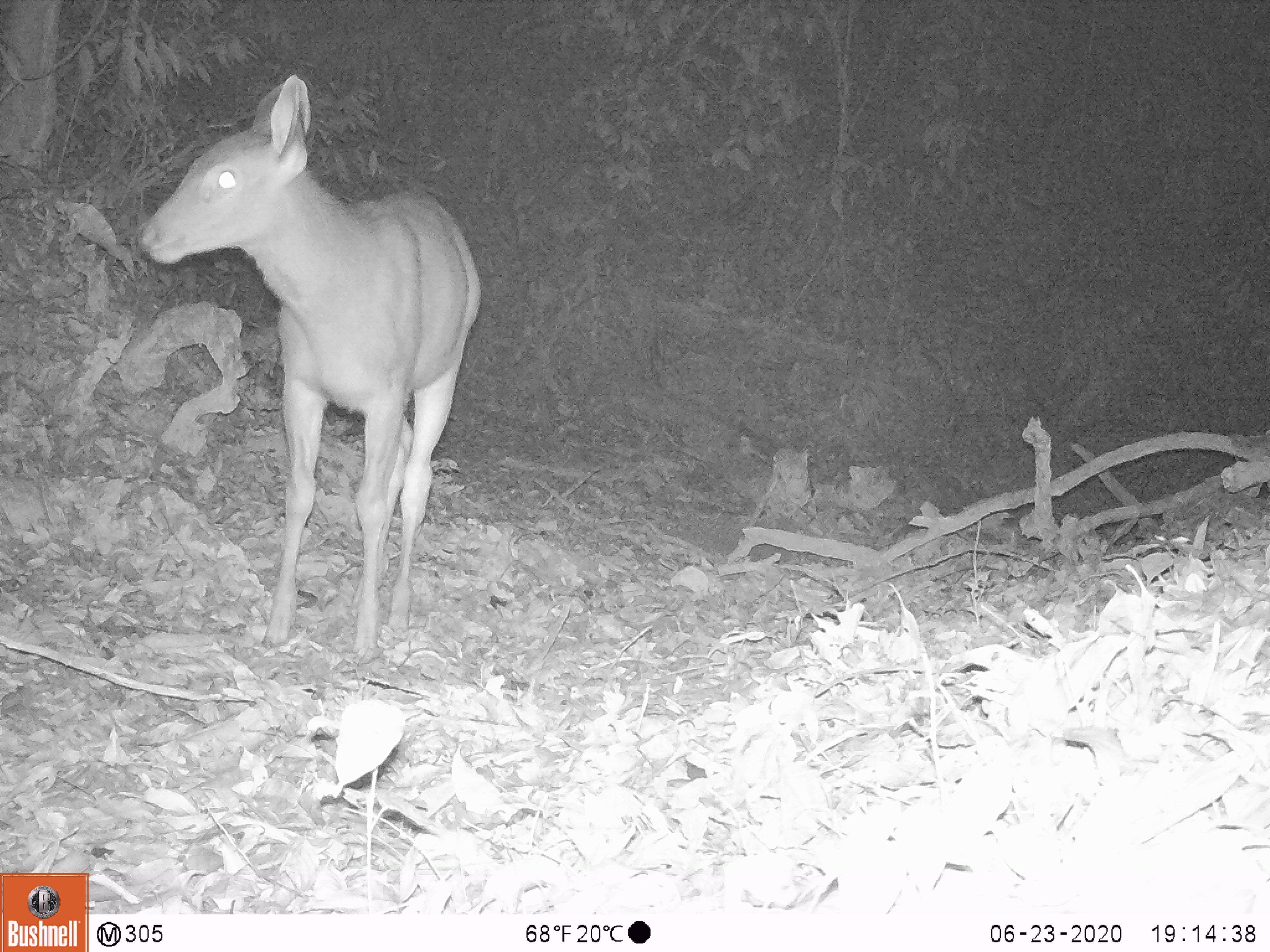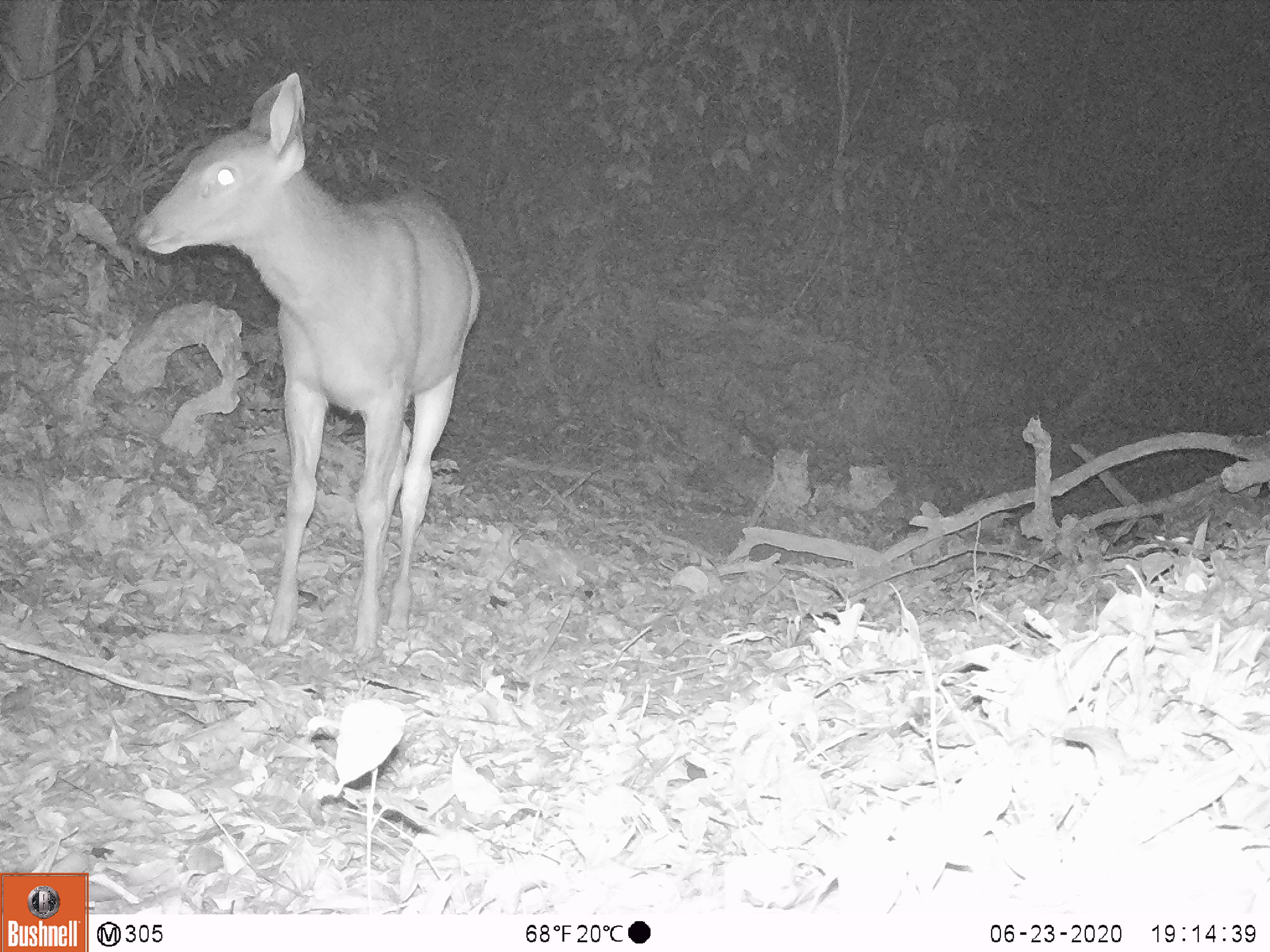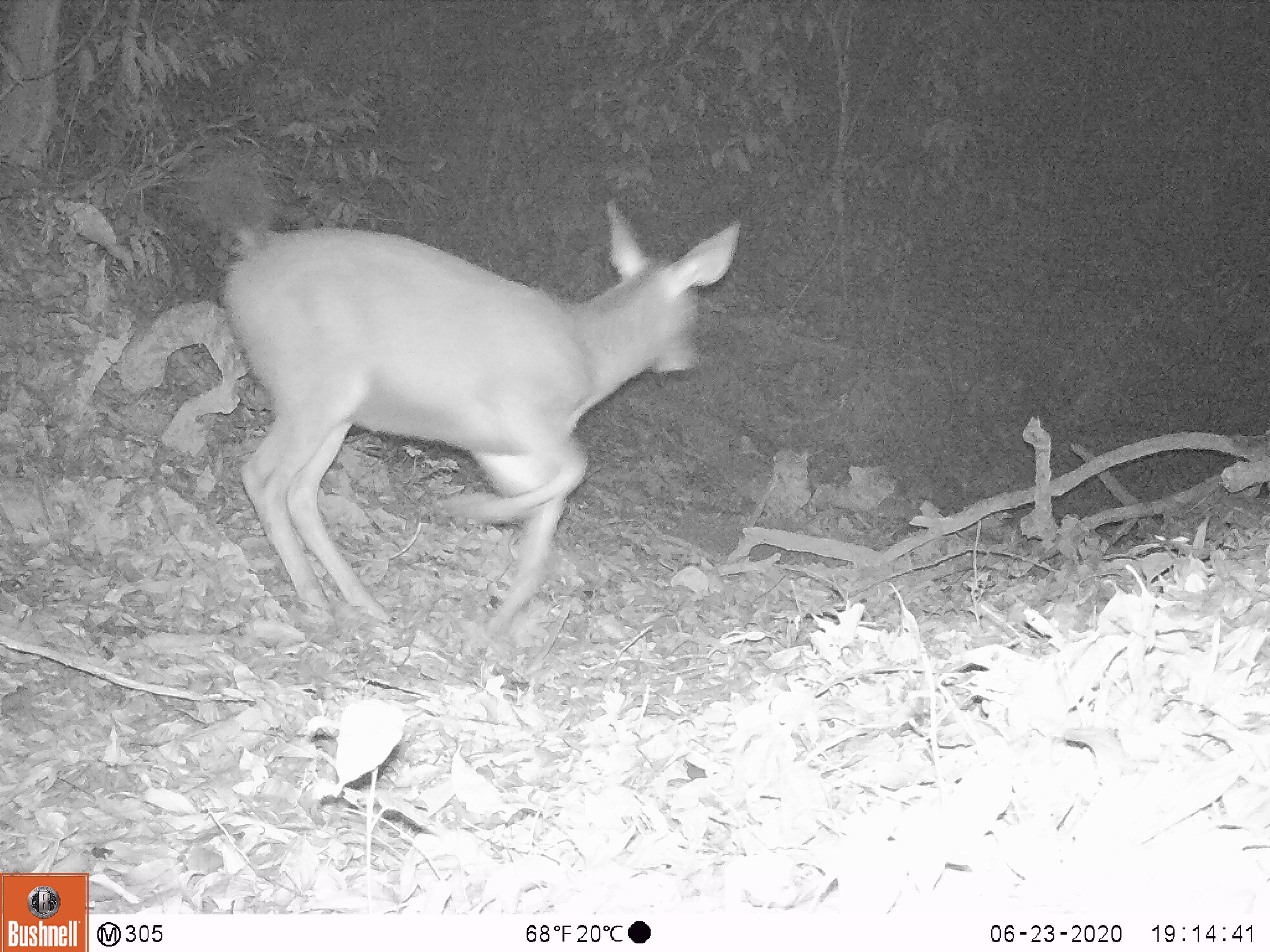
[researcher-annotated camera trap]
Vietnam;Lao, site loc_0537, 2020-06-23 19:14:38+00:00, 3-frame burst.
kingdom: Animalia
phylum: Chordata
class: Mammalia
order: Artiodactyla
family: Cervidae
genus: Rusa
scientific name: Rusa unicolor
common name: sambar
Sambar (Rusa unicolor). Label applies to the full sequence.